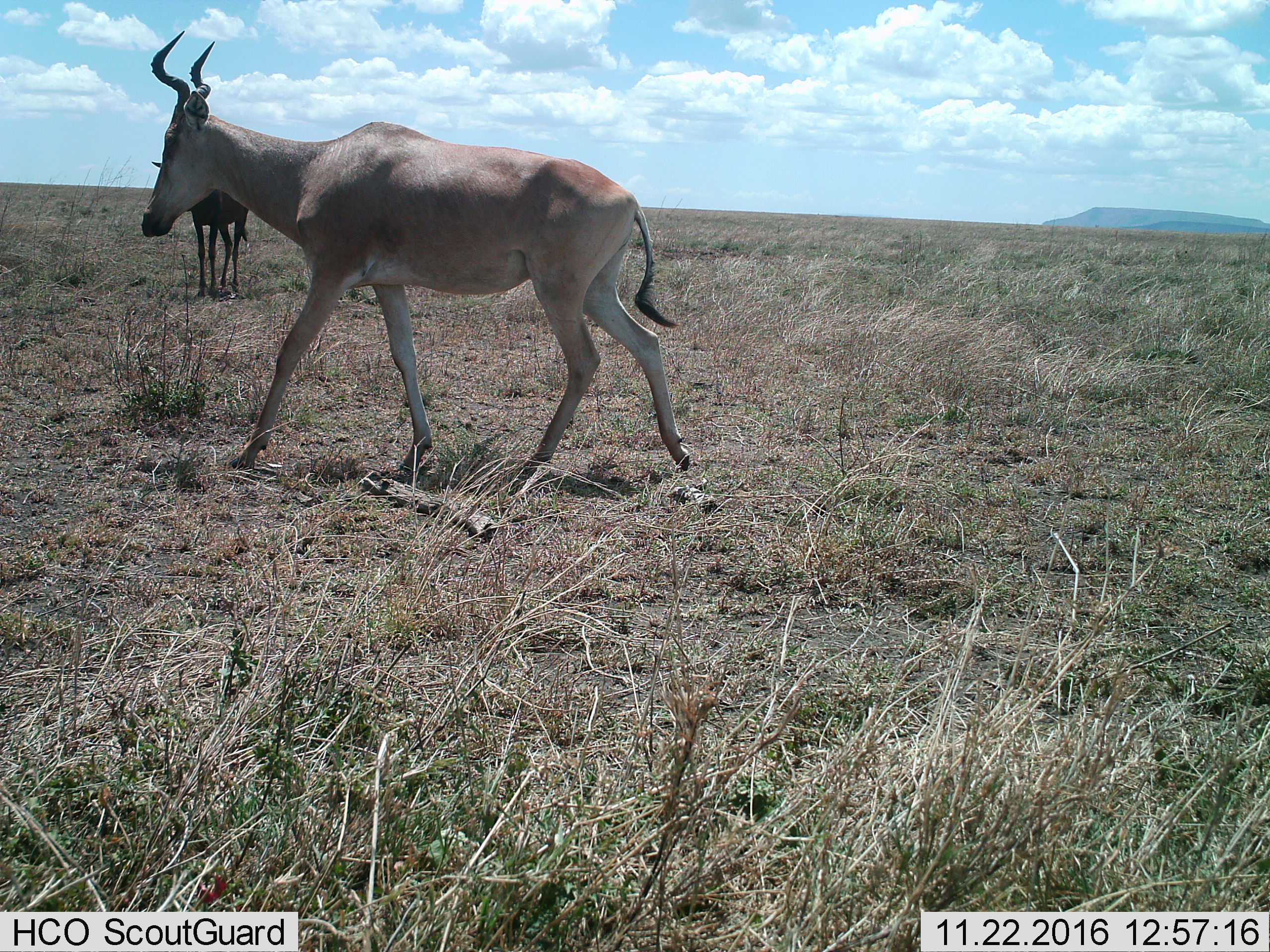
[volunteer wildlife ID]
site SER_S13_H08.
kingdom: Animalia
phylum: Chordata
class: Mammalia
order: Artiodactyla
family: Bovidae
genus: Alcelaphus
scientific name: Alcelaphus buselaphus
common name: hartebeest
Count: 2.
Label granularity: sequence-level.